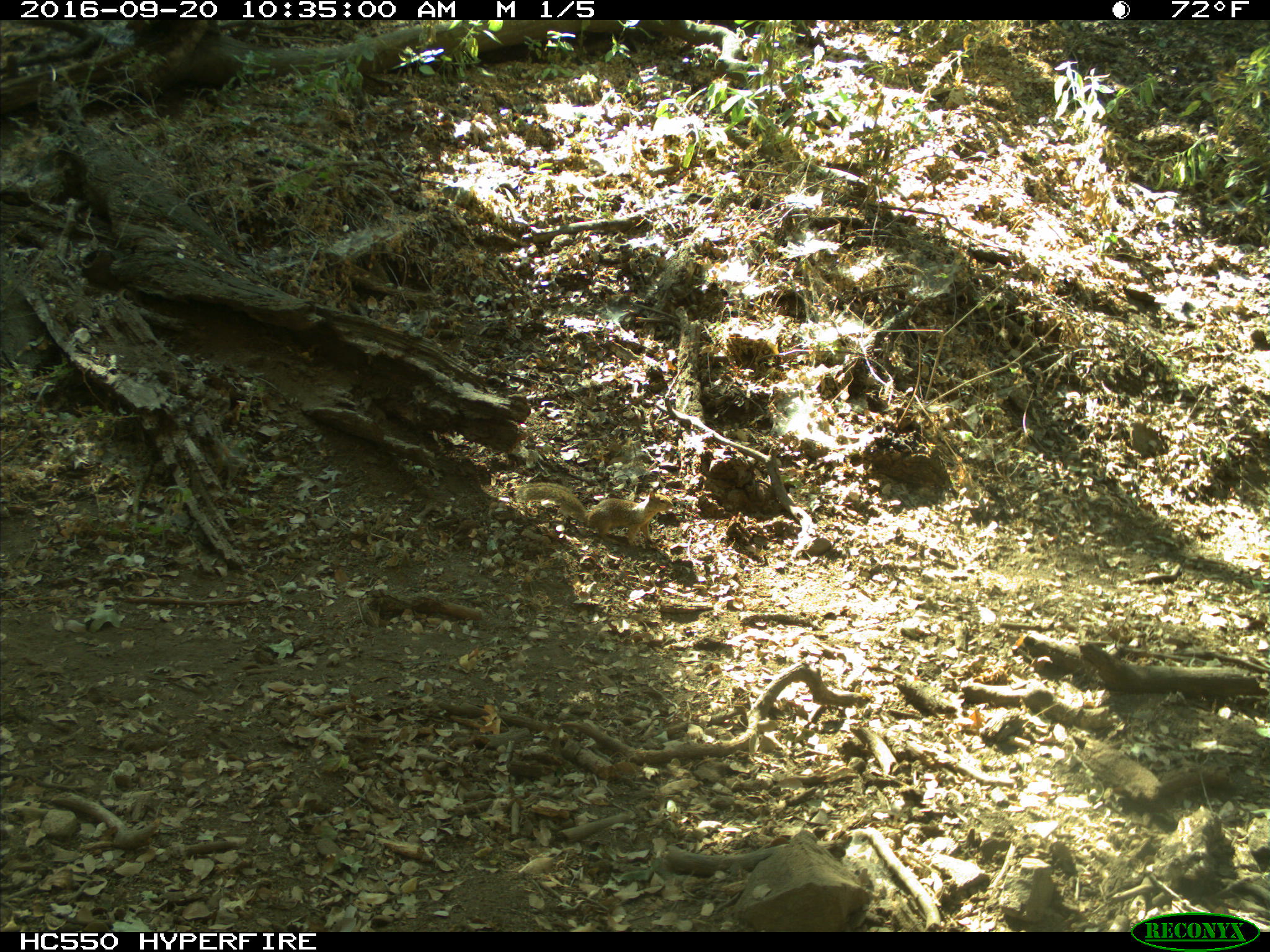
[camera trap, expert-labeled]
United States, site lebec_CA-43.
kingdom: Animalia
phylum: Chordata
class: Mammalia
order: Rodentia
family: Sciuridae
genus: Otospermophilus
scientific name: Otospermophilus beecheyi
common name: california ground squirrel